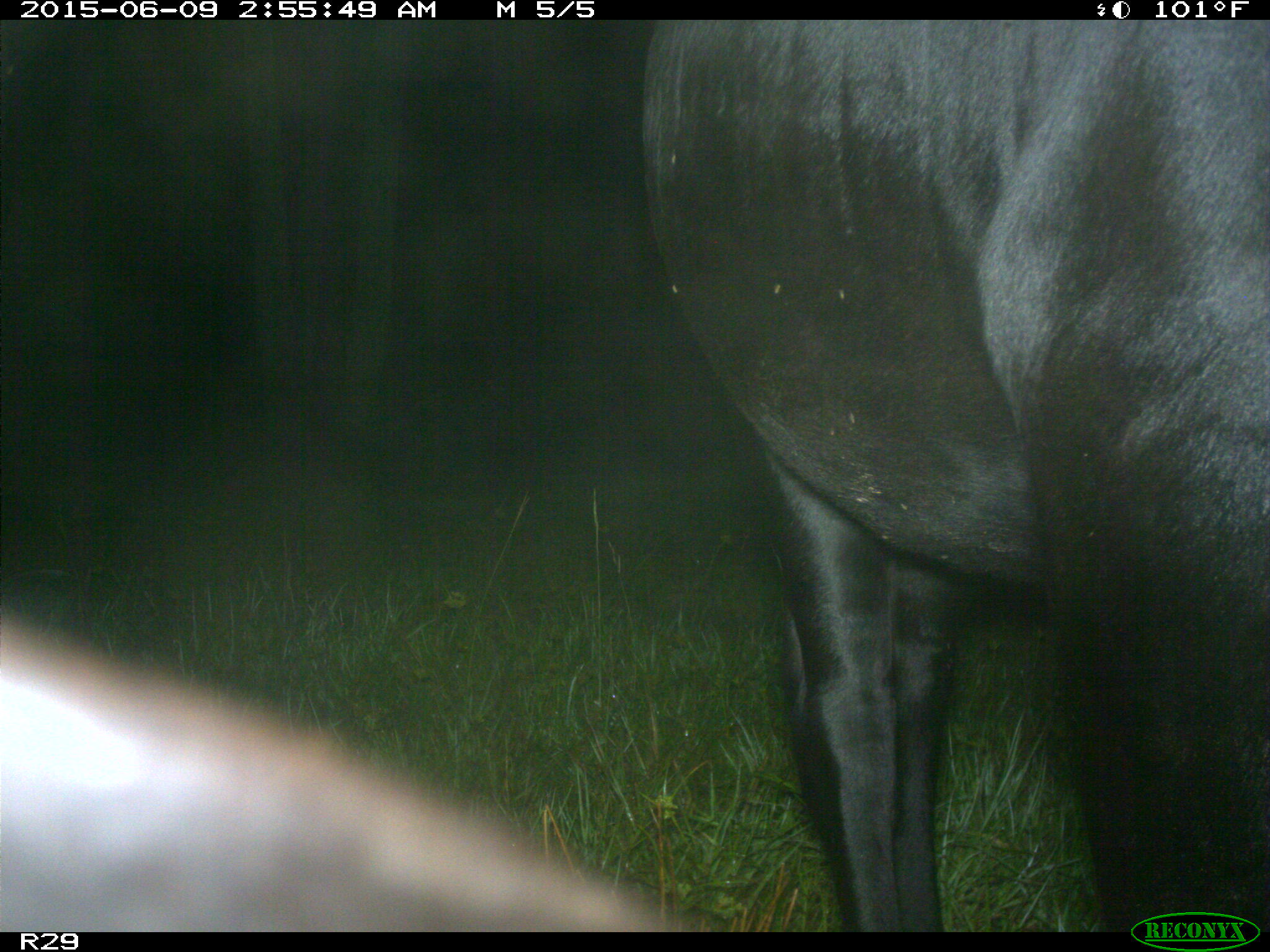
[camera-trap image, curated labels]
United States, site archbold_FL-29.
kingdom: Animalia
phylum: Chordata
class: Mammalia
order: Artiodactyla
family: Bovidae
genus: Bos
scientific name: Bos taurus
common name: domestic cow